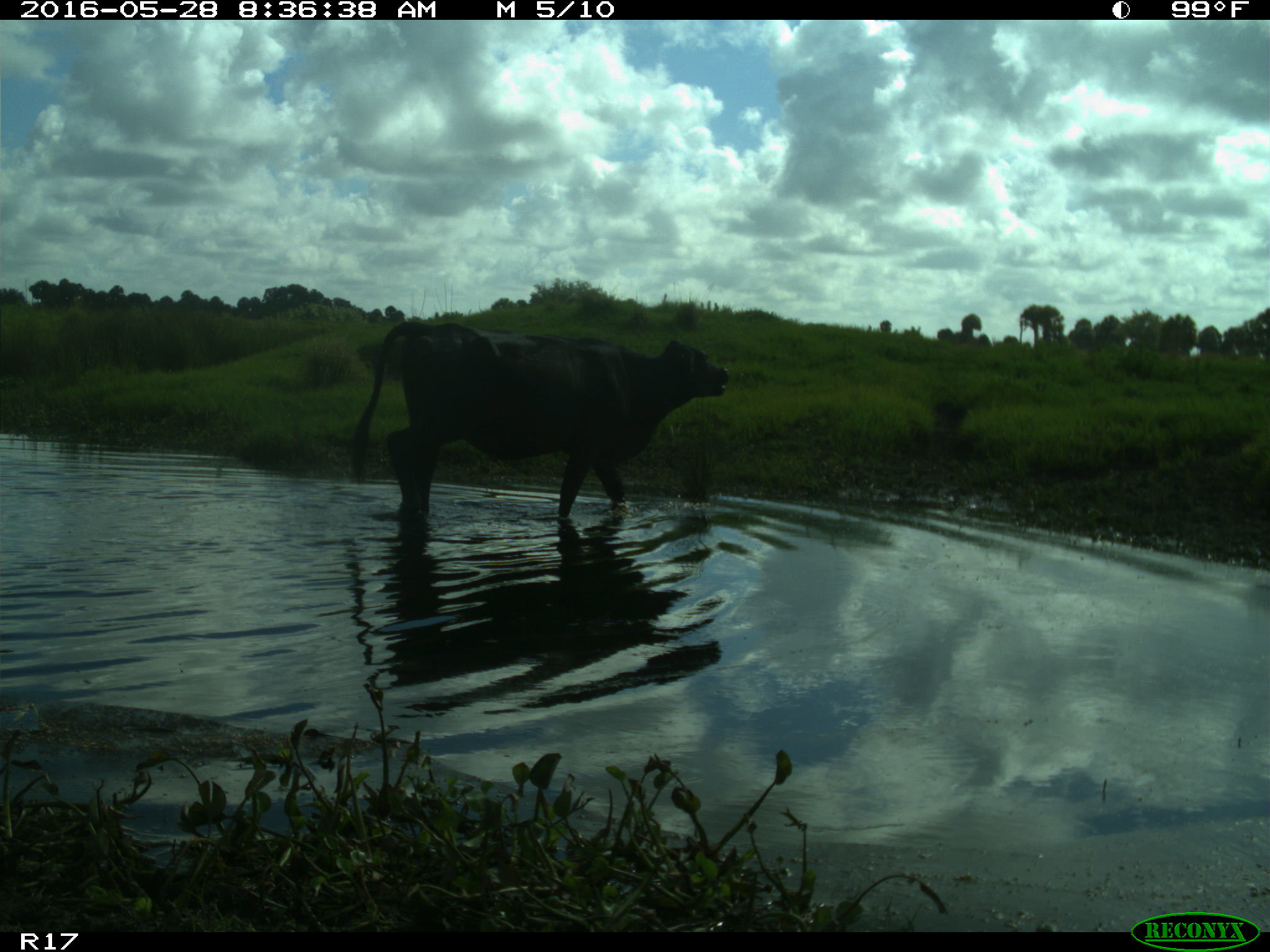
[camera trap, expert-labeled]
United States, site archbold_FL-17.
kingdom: Animalia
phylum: Chordata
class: Mammalia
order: Artiodactyla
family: Bovidae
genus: Bos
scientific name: Bos taurus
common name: domestic cow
Bos taurus (domestic cow).